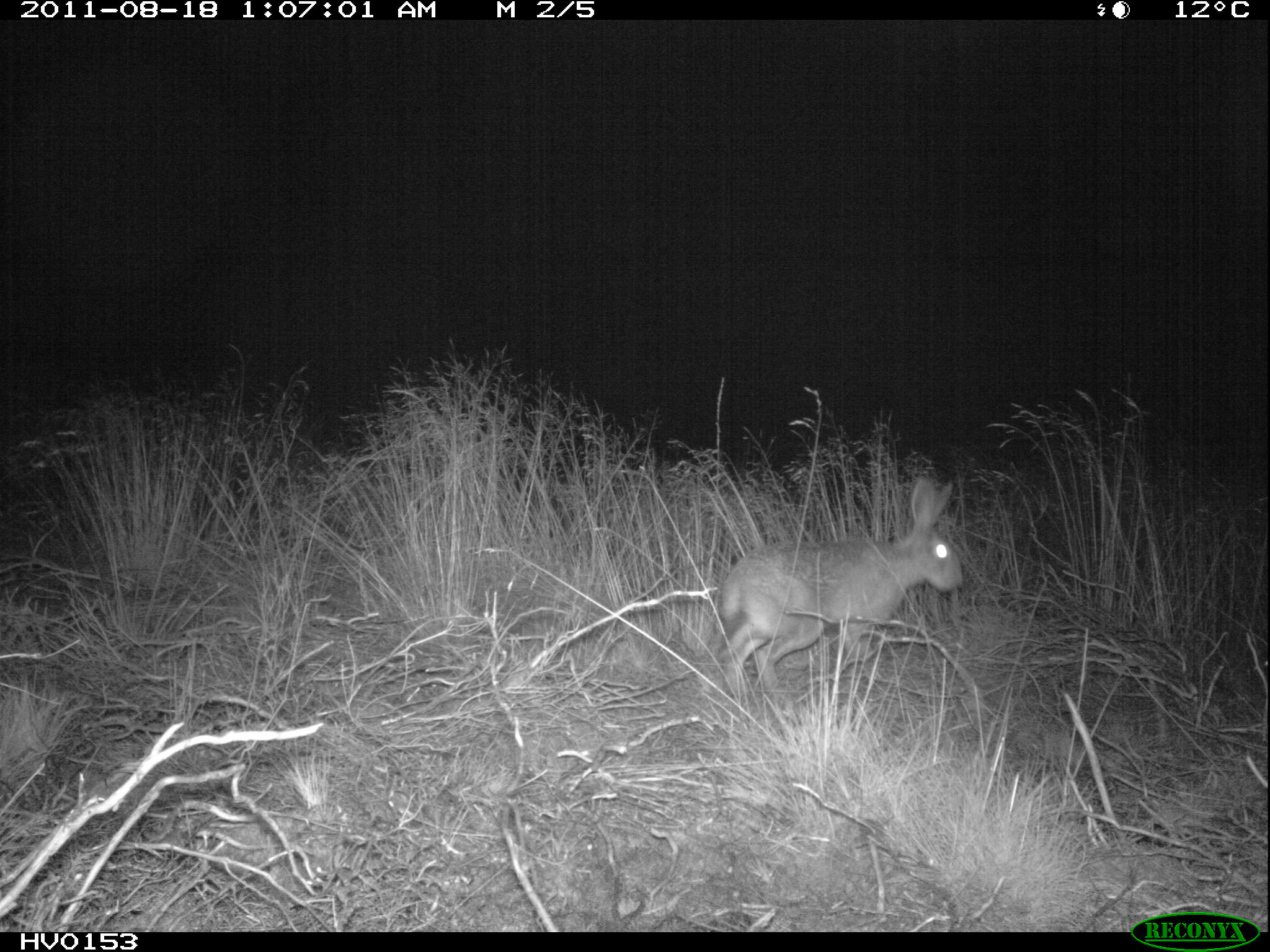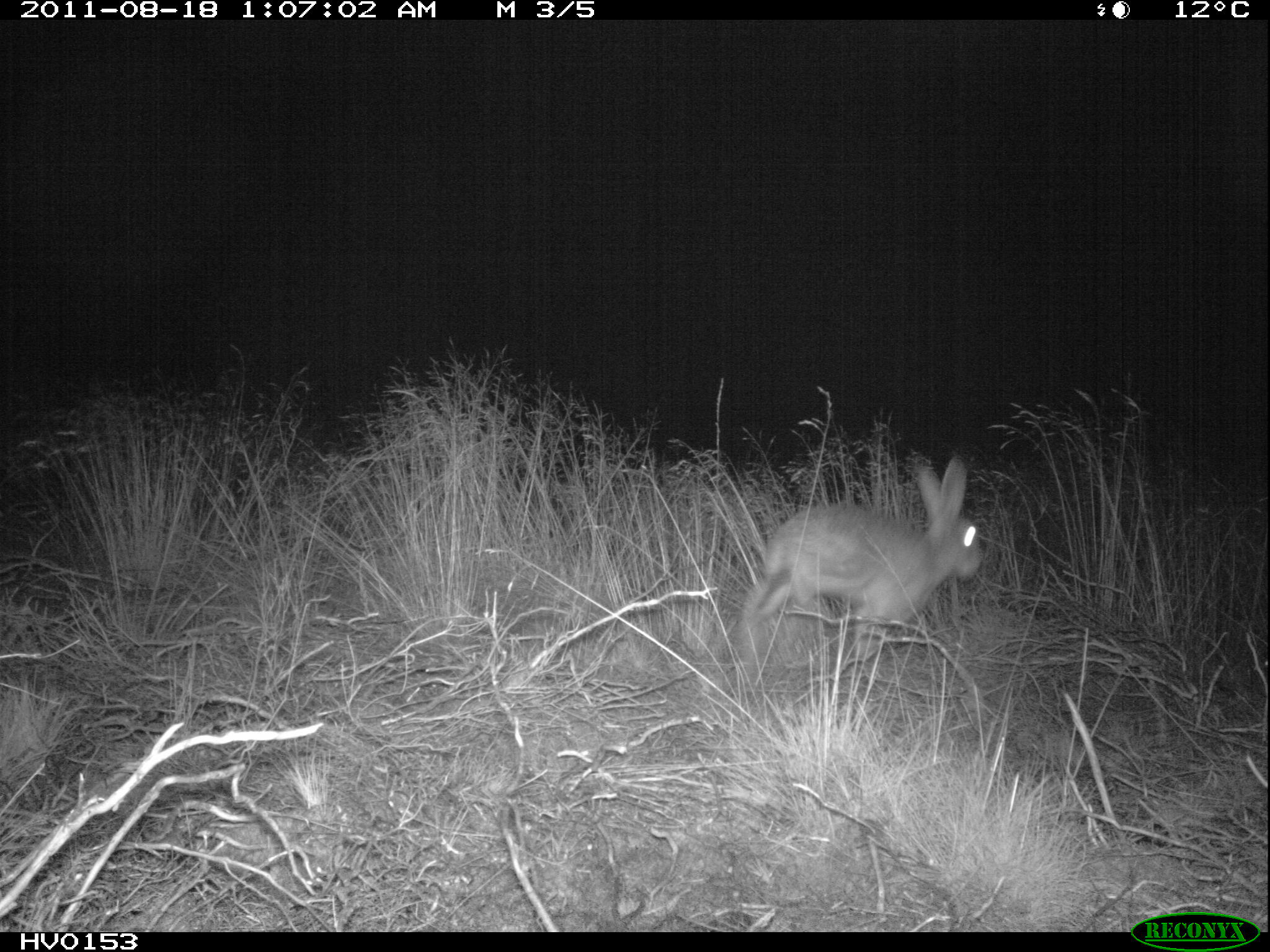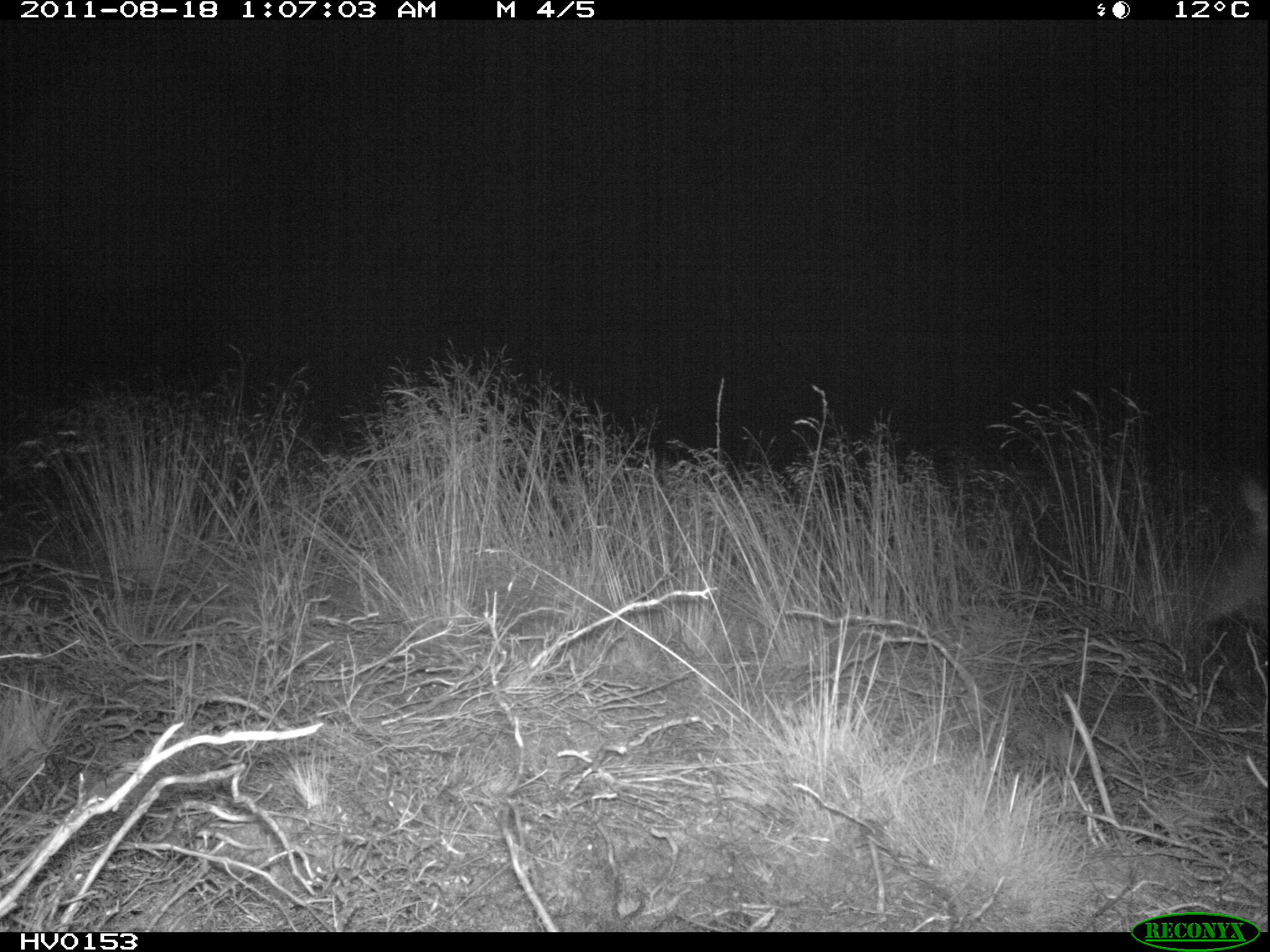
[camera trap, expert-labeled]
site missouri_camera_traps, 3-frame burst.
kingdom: Animalia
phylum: Chordata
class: Mammalia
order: Lagomorpha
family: Leporidae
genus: Lepus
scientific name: Lepus europaeus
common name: european hare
European hare (Lepus europaeus). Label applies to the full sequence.